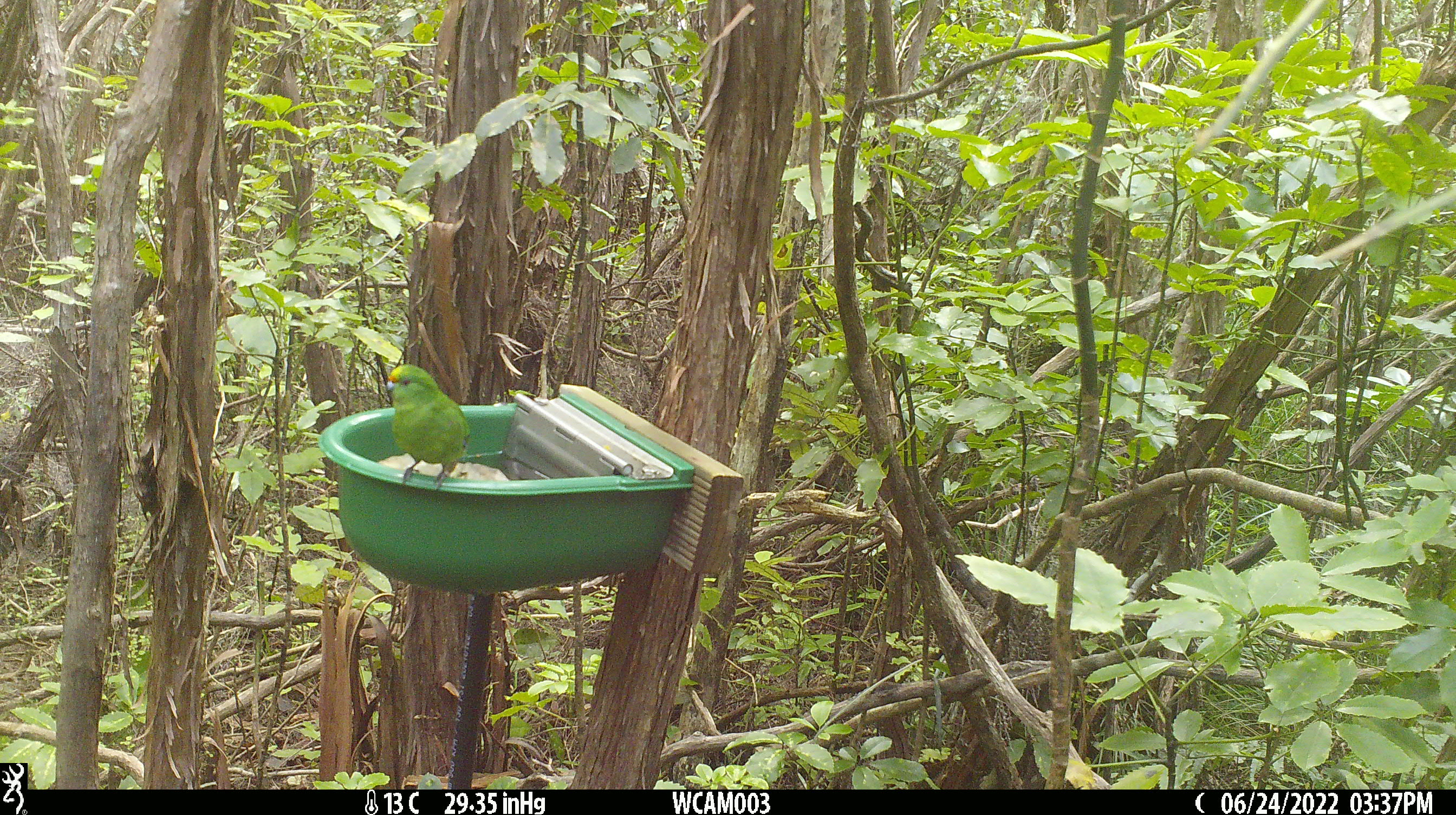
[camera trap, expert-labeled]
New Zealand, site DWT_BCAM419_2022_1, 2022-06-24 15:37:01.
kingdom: Animalia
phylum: Chordata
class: Aves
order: Psittaciformes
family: Psittaculidae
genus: Cyanoramphus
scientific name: Cyanoramphus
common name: parakeet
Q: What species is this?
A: Parakeet (Cyanoramphus).